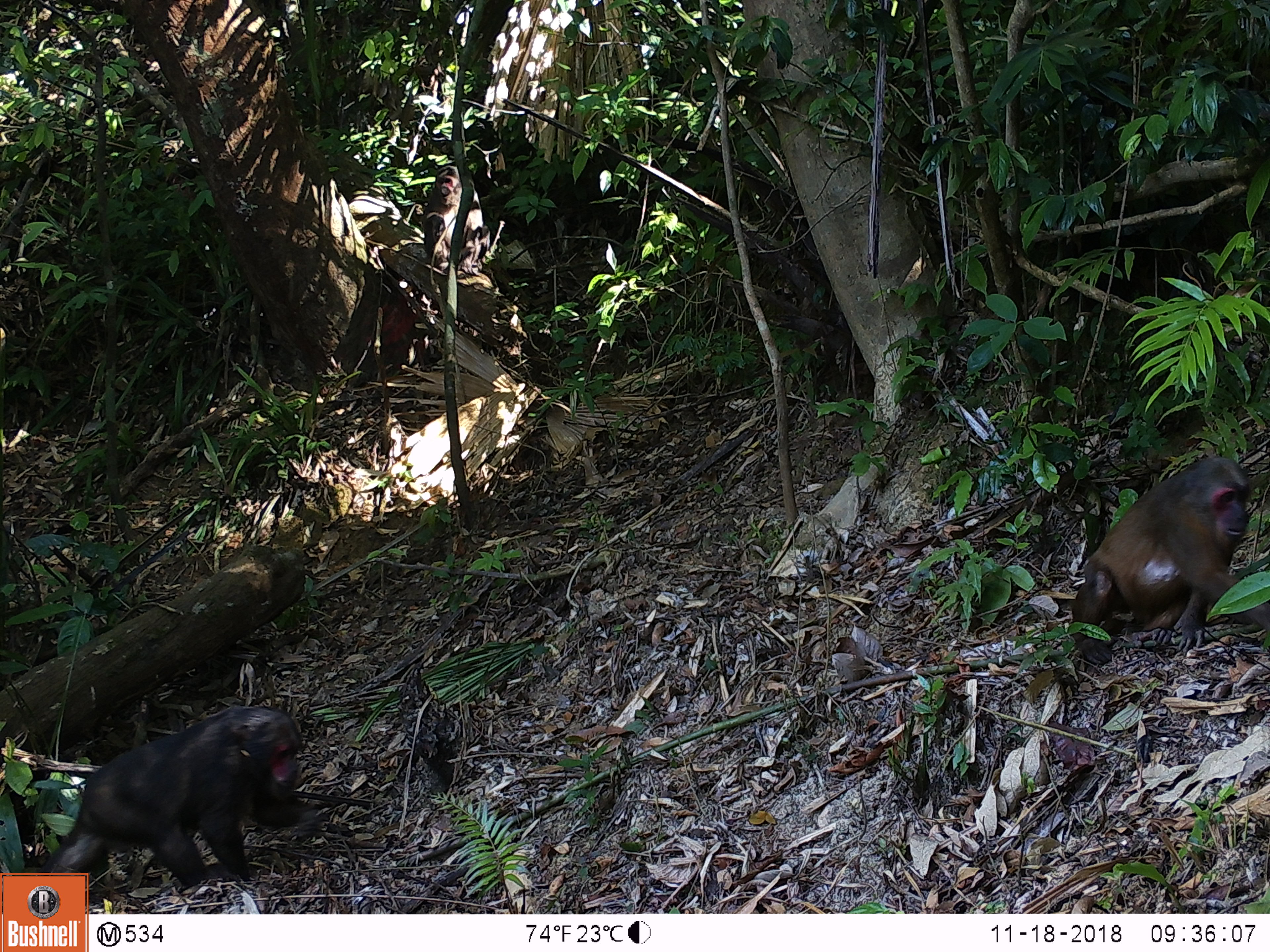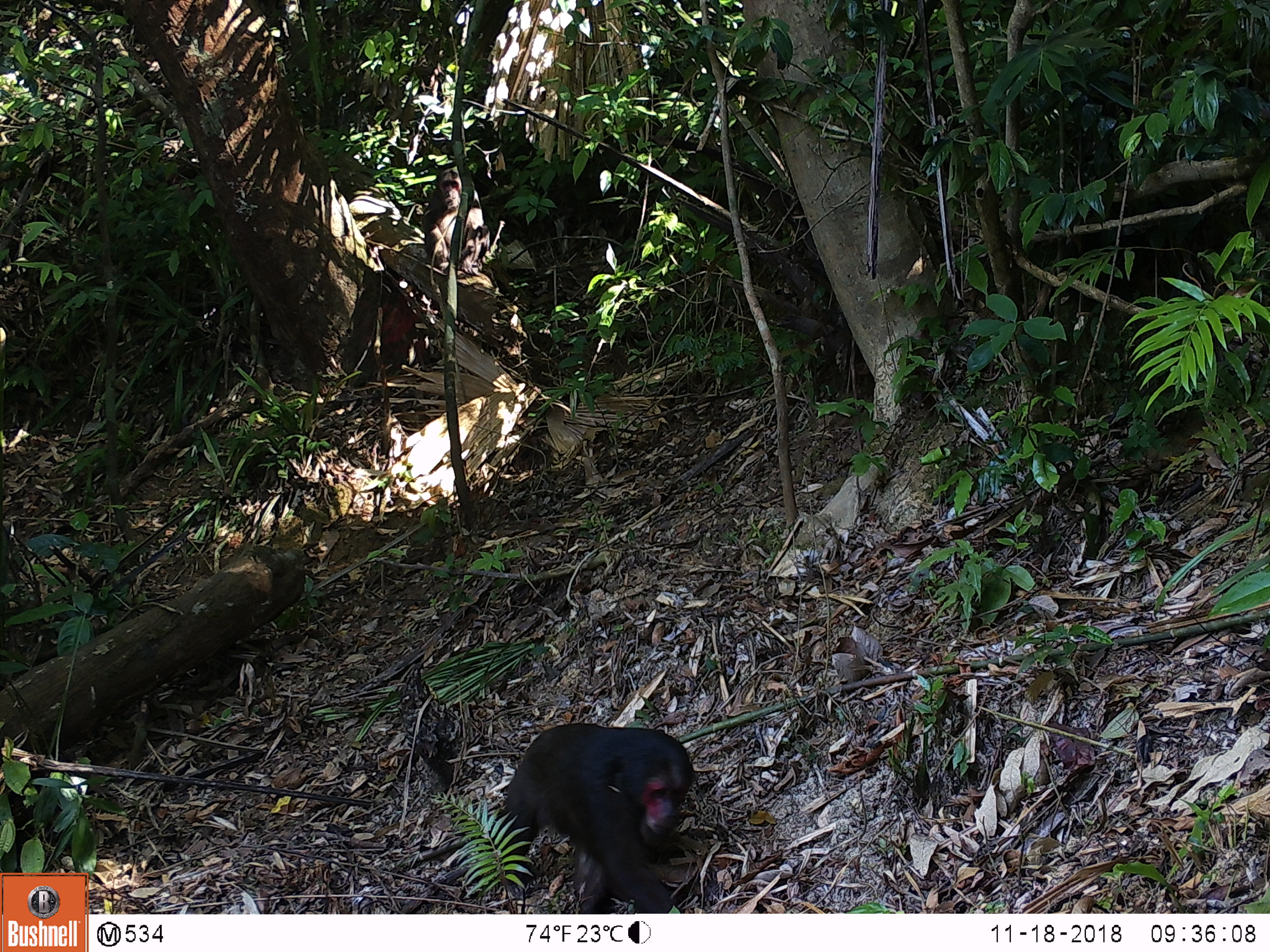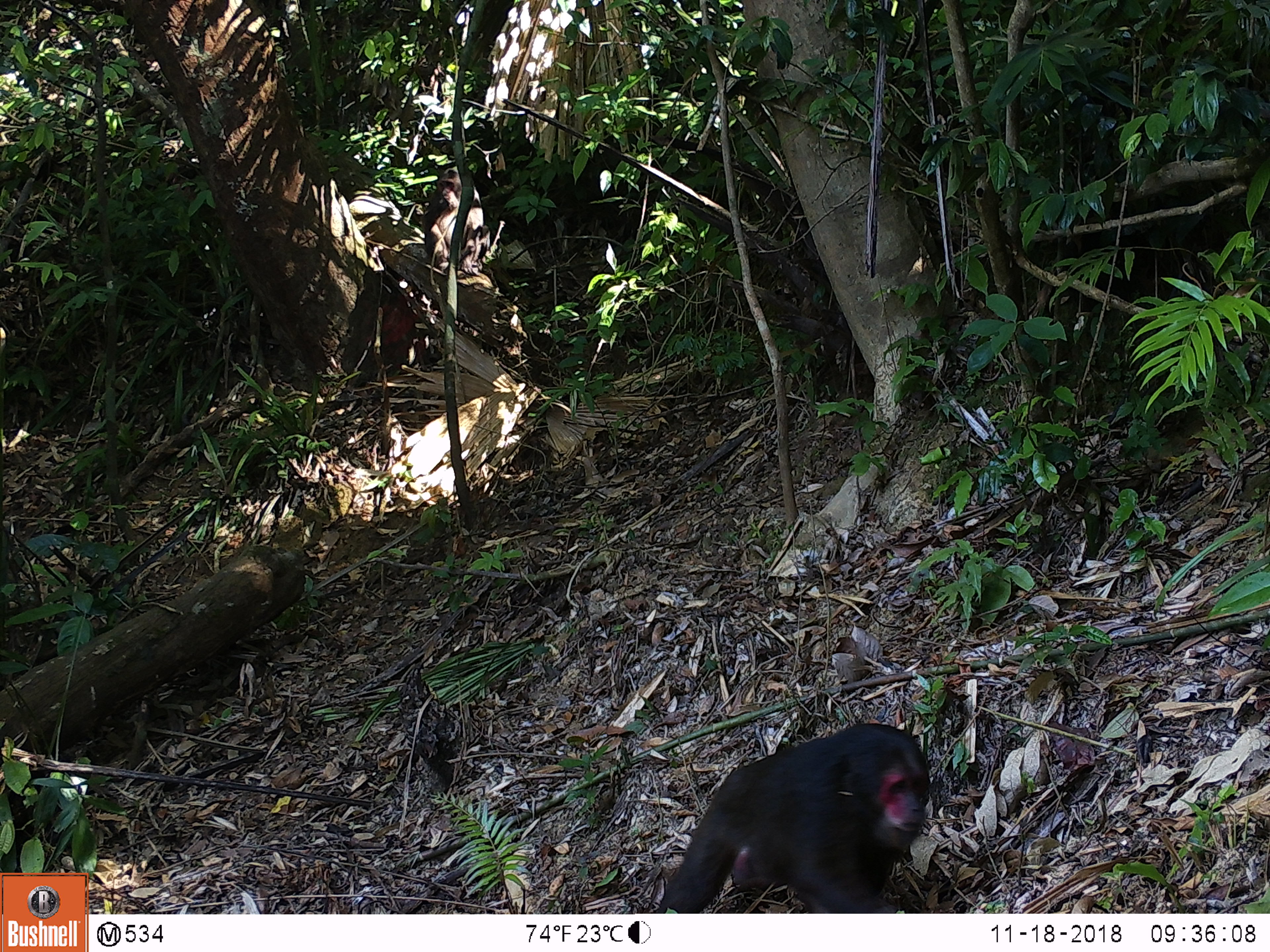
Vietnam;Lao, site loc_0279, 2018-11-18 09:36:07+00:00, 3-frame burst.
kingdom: Animalia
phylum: Chordata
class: Mammalia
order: Primates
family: Cercopithecidae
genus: Macaca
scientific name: Macaca arctoides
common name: stump-tailed macaque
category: stump tailed macaque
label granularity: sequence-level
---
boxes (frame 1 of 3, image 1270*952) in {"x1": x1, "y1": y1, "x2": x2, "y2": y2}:
stump tailed macaque: {"x1": 37, "y1": 705, "x2": 324, "y2": 887}; {"x1": 1071, "y1": 456, "x2": 1269, "y2": 666}; {"x1": 422, "y1": 164, "x2": 491, "y2": 278}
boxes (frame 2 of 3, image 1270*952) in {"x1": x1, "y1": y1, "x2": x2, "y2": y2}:
stump tailed macaque: {"x1": 483, "y1": 722, "x2": 695, "y2": 914}; {"x1": 420, "y1": 167, "x2": 492, "y2": 279}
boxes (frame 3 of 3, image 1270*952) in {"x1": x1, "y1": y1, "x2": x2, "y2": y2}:
stump tailed macaque: {"x1": 657, "y1": 723, "x2": 930, "y2": 913}; {"x1": 421, "y1": 169, "x2": 490, "y2": 279}